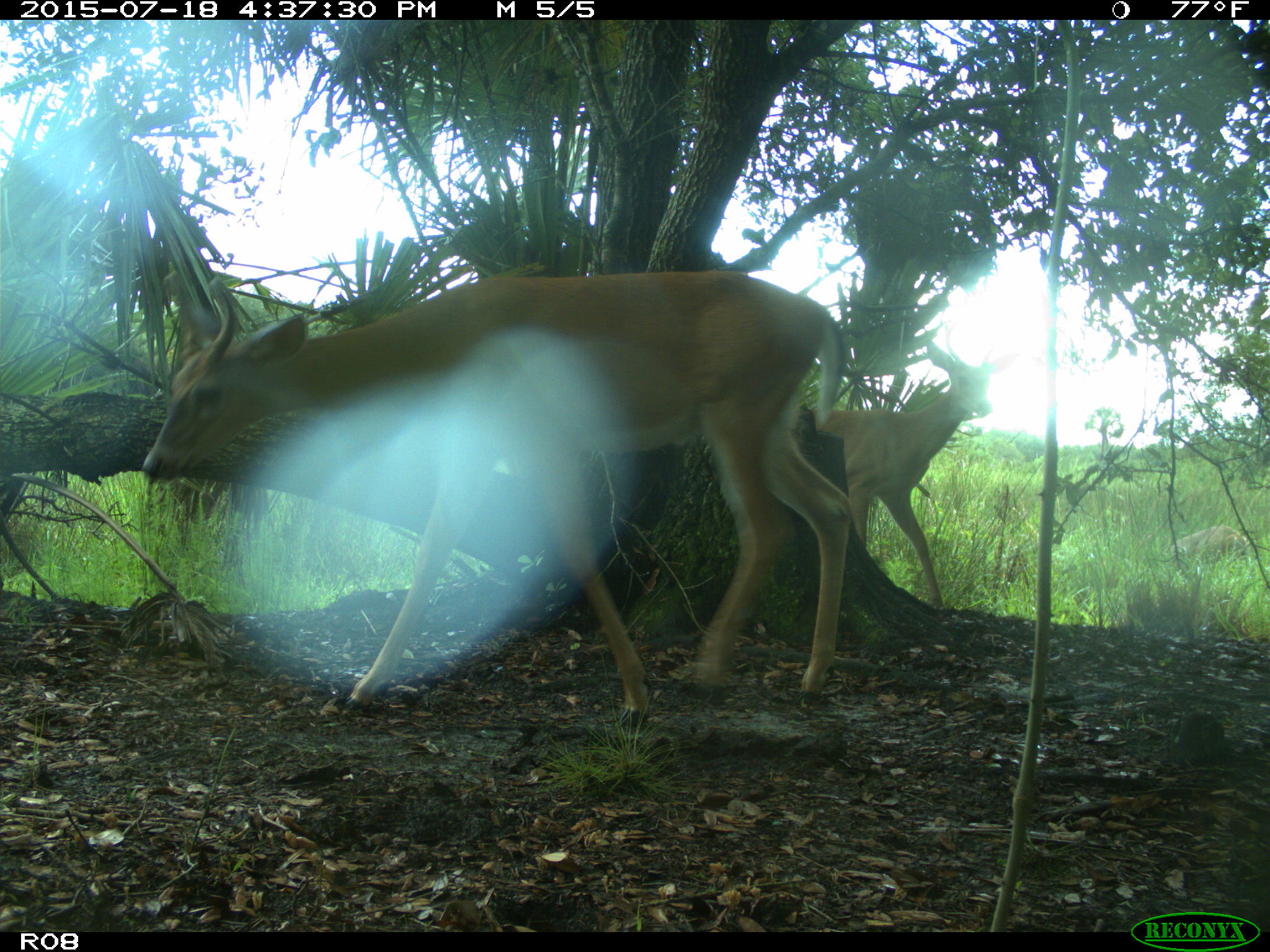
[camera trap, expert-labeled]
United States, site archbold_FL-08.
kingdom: Animalia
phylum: Chordata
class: Mammalia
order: Artiodactyla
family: Cervidae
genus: Odocoileus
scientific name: Odocoileus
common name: deer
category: unidentified deer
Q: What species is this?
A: Unidentified deer (deer) (Odocoileus).